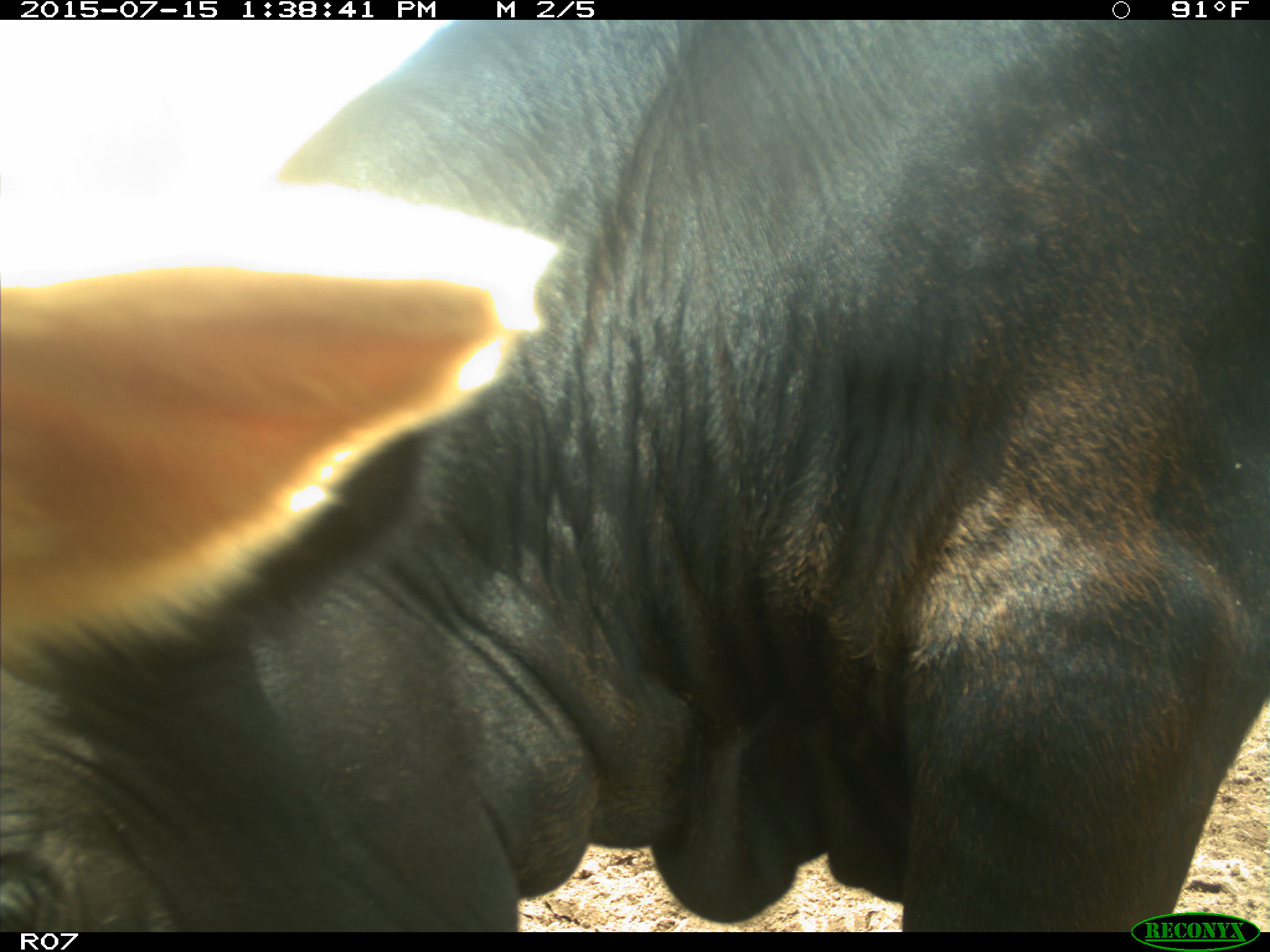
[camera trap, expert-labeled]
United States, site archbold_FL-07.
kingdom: Animalia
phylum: Chordata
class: Mammalia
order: Artiodactyla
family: Bovidae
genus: Bos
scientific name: Bos taurus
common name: domestic cow